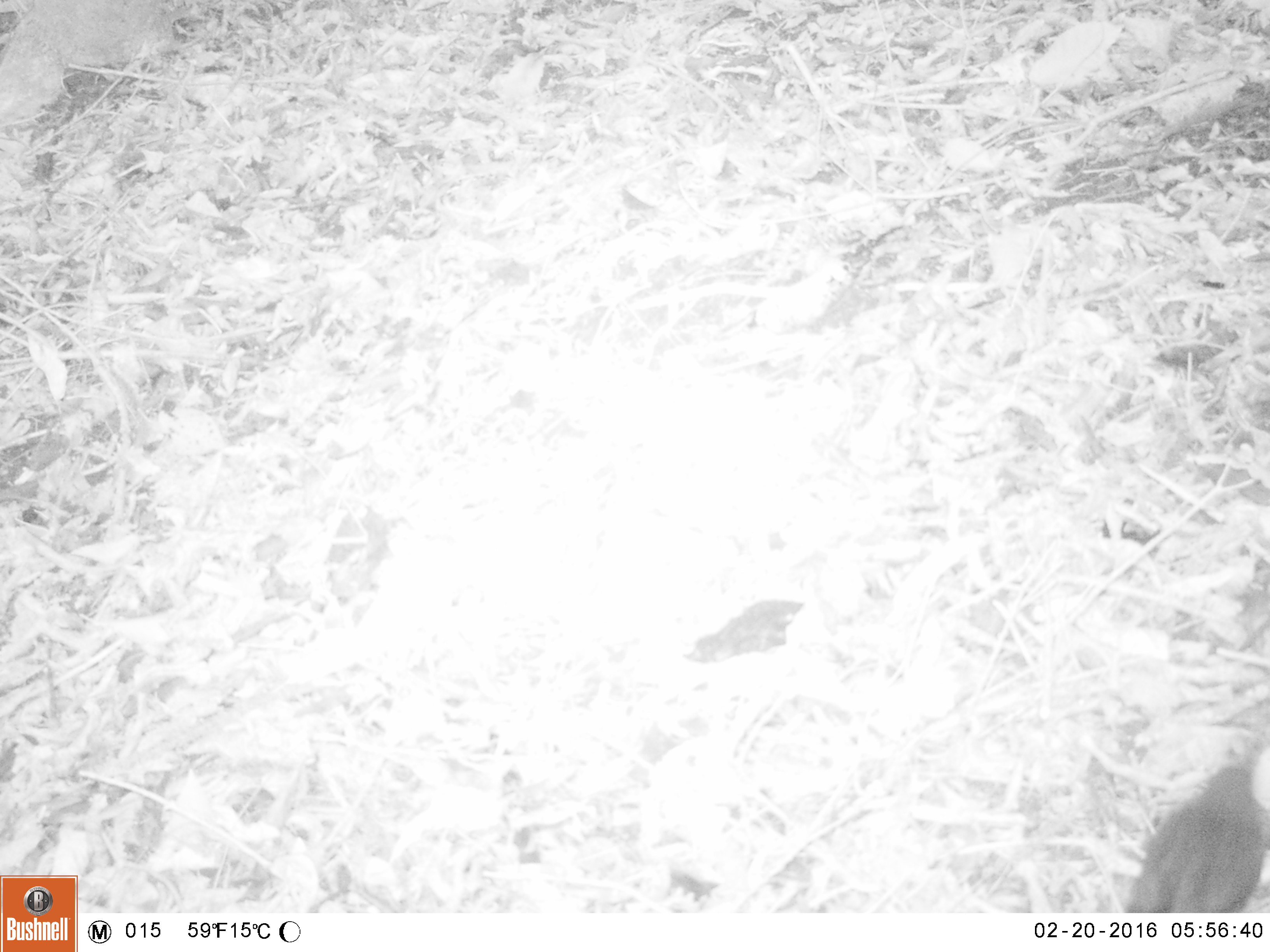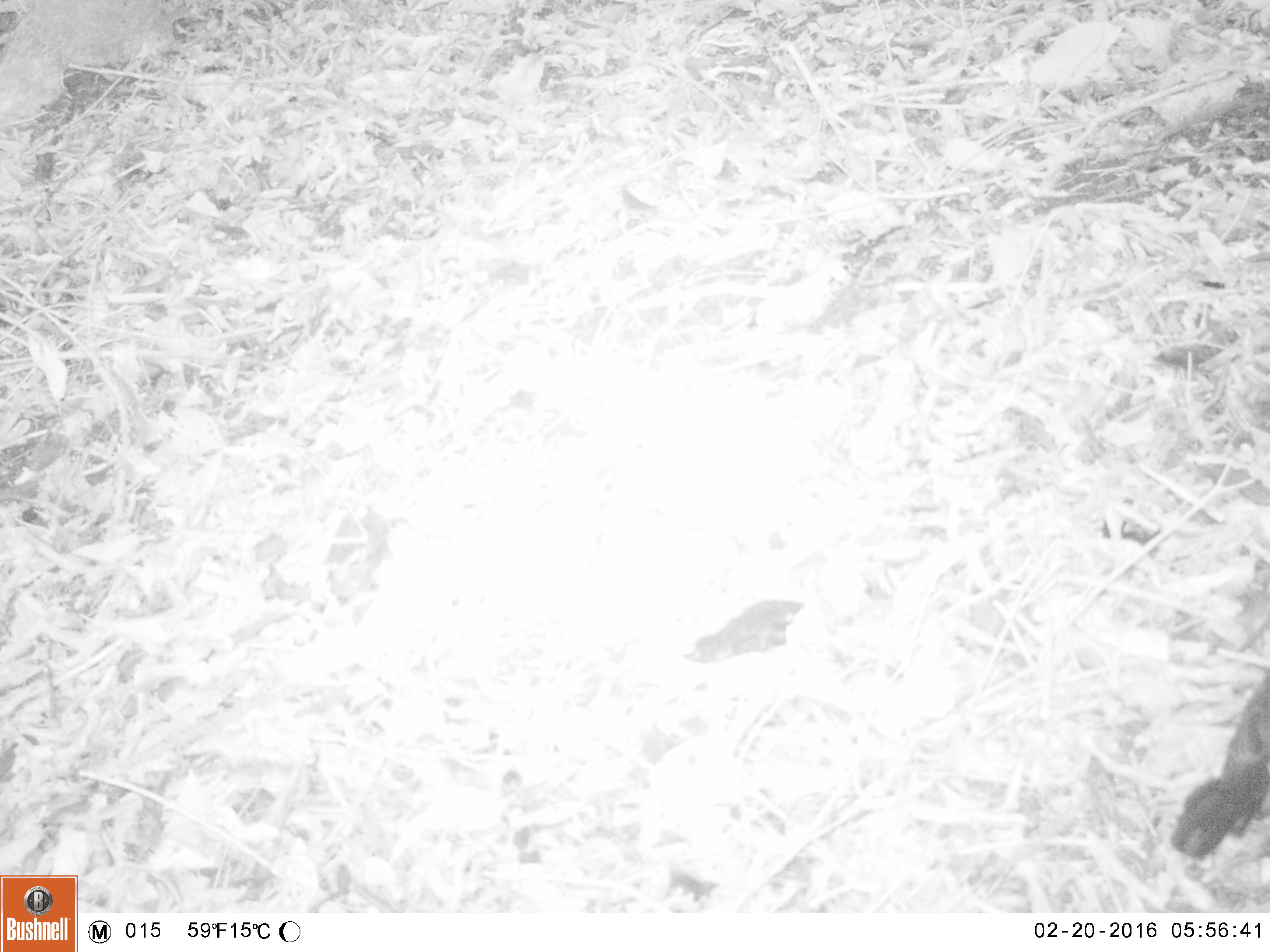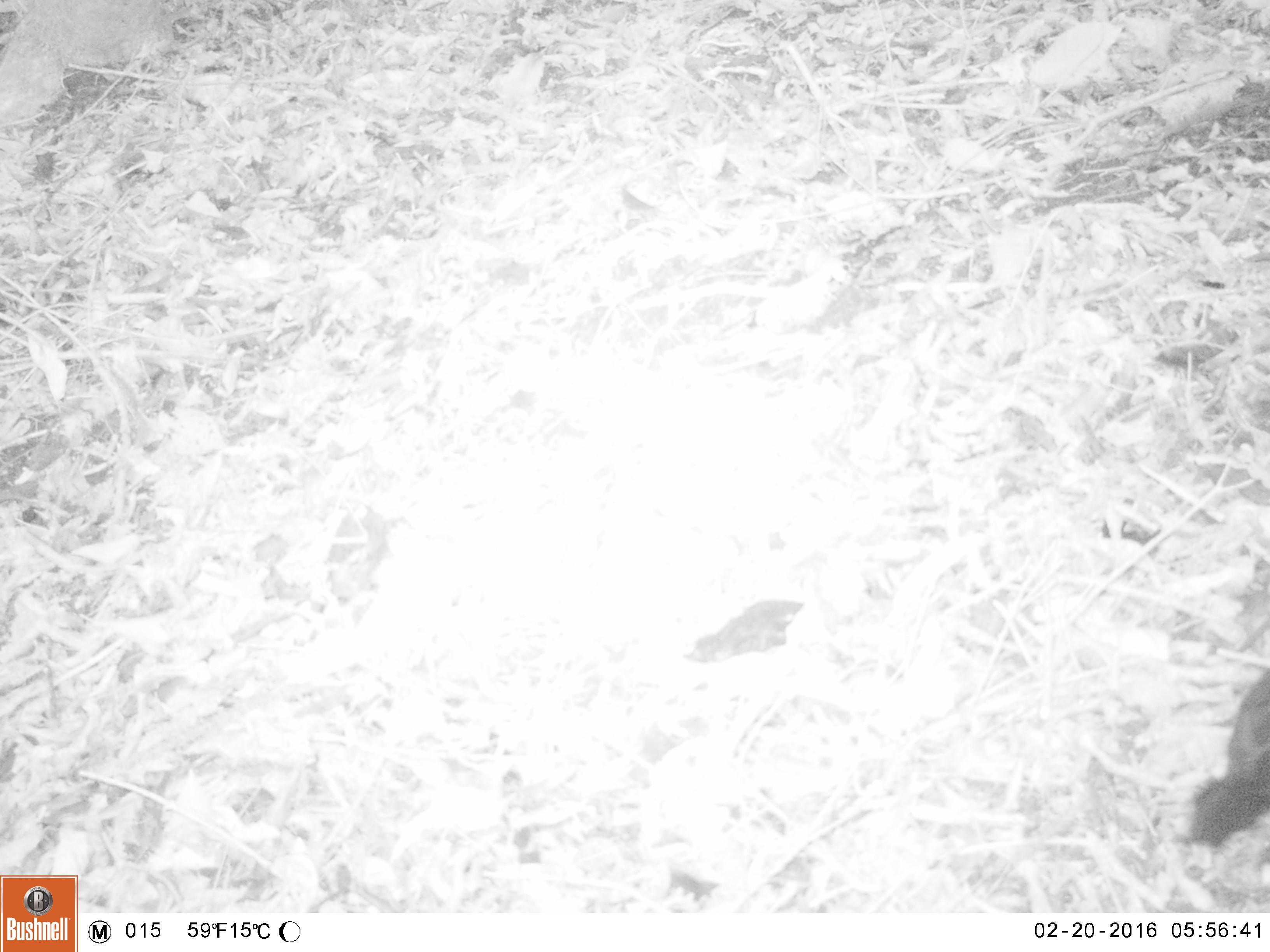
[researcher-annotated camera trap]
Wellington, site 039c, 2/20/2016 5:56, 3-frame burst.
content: unidentified animal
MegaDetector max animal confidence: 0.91